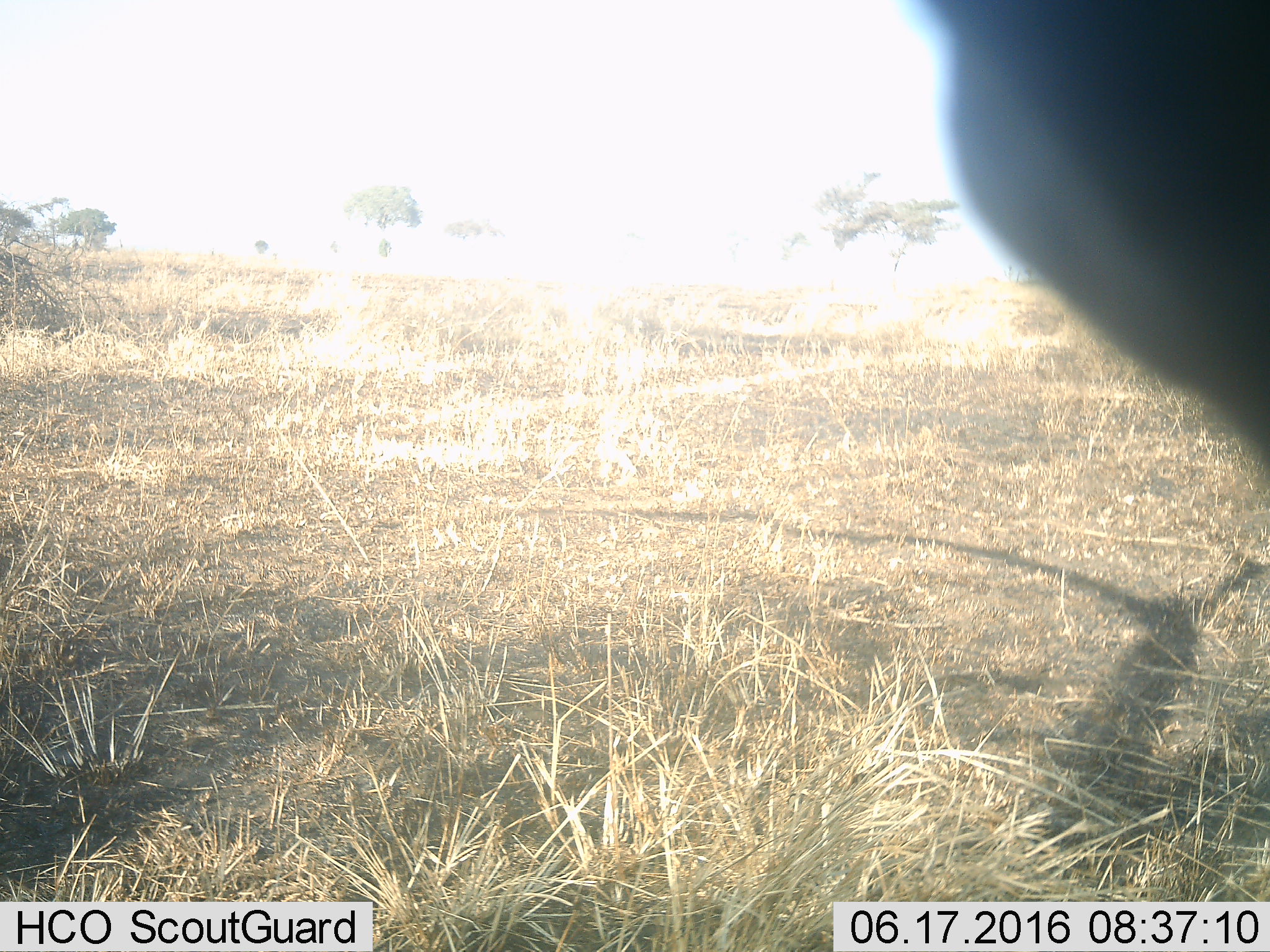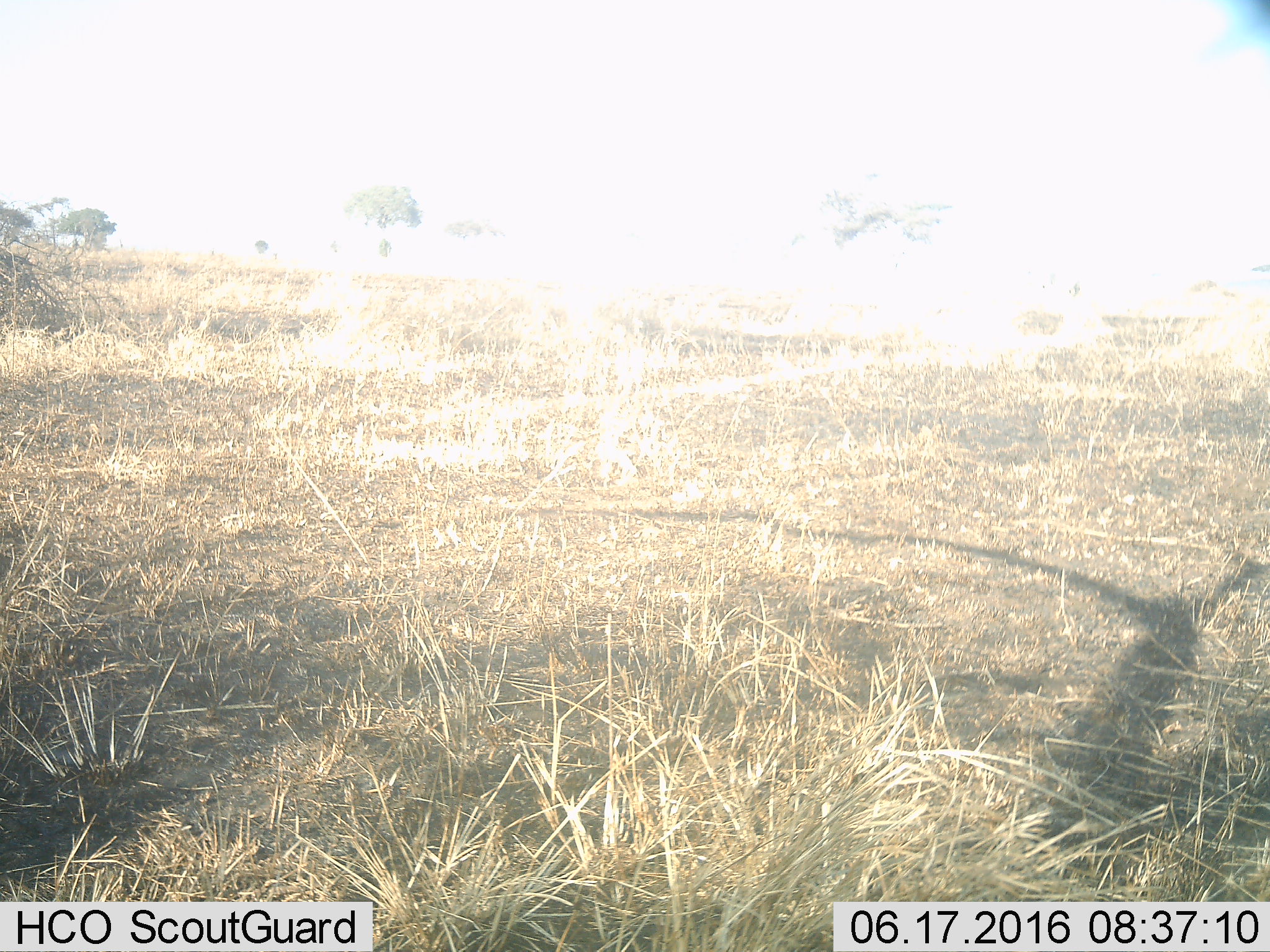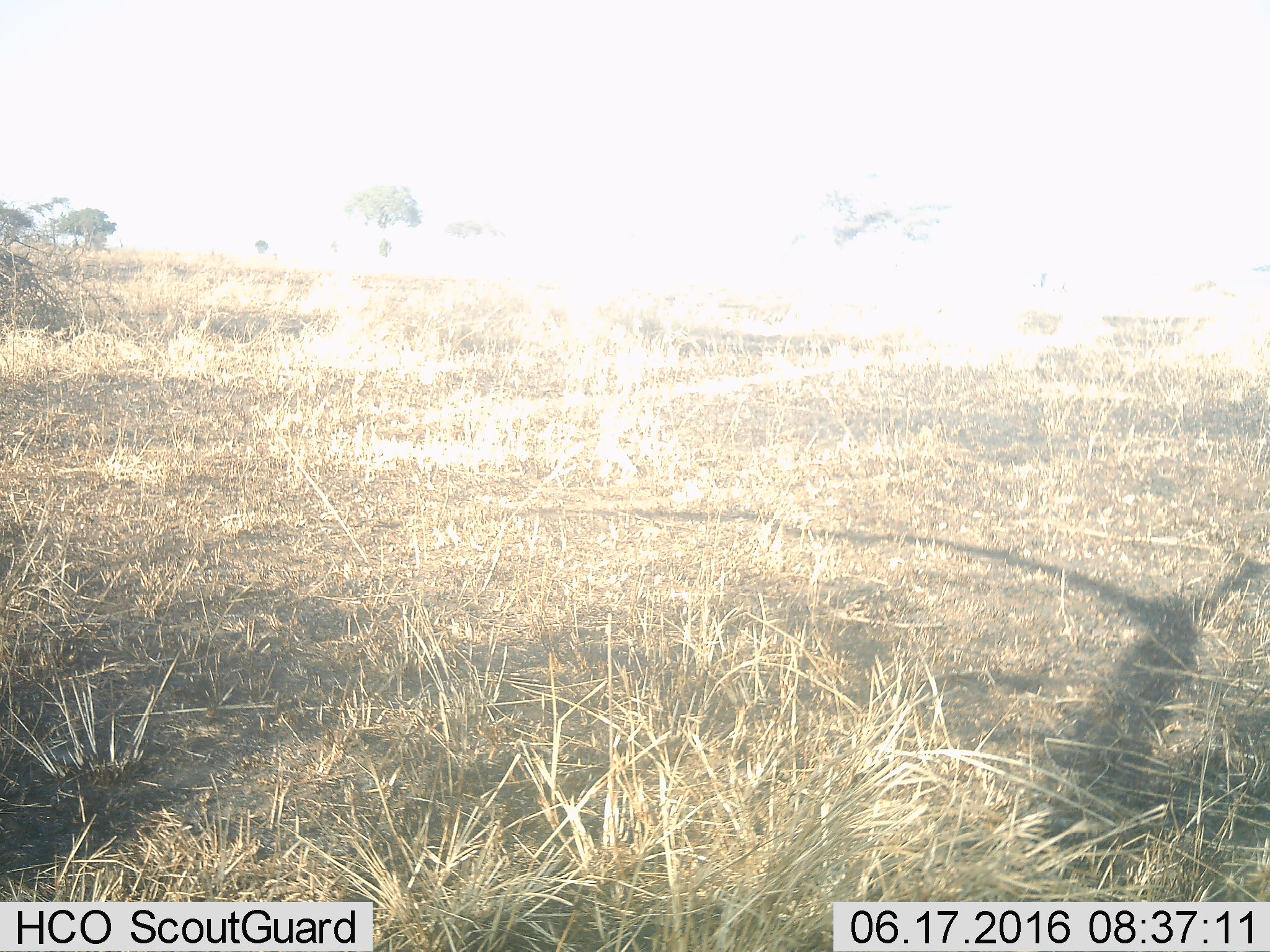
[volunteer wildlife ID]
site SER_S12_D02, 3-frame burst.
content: unidentified animal